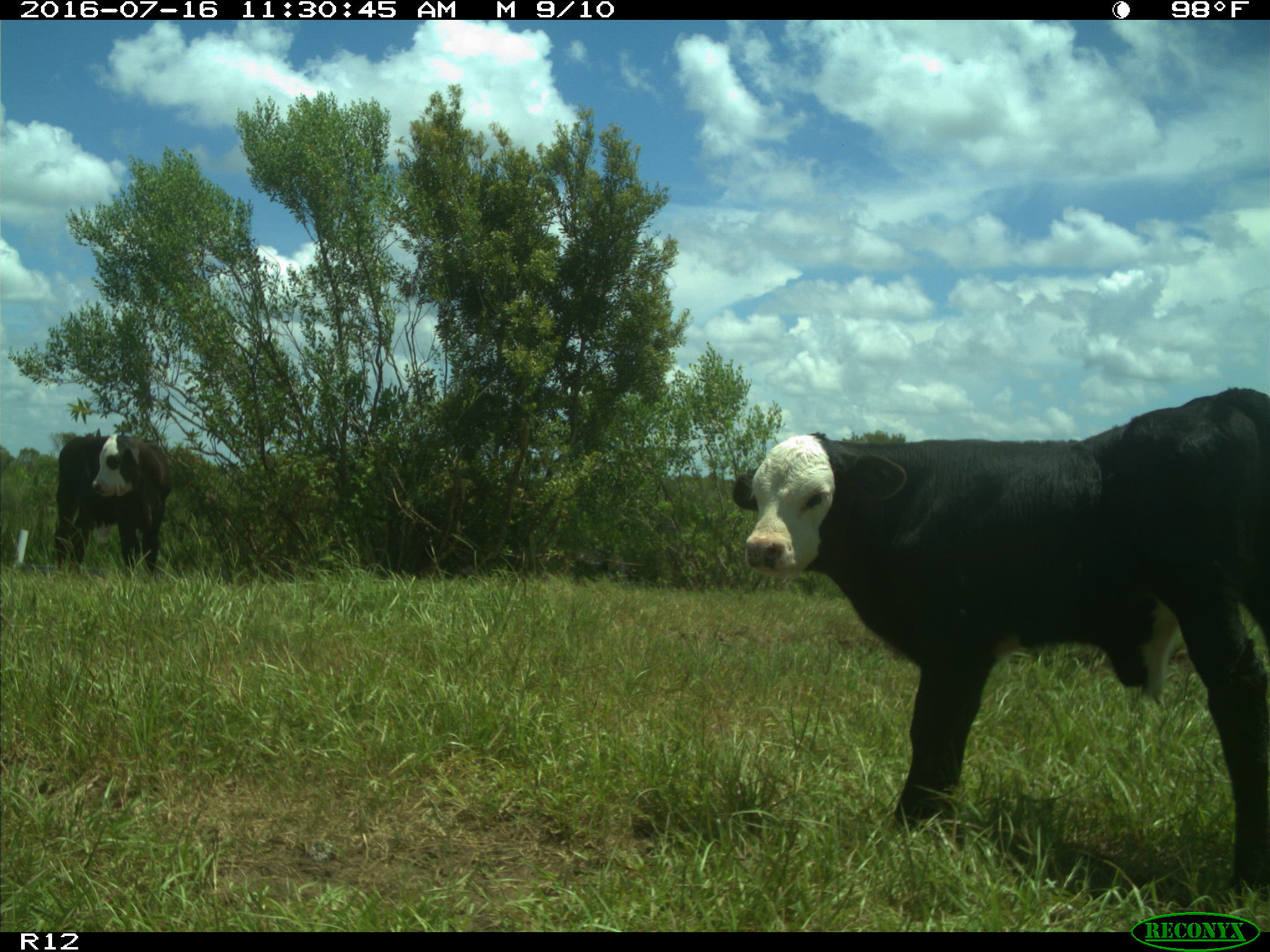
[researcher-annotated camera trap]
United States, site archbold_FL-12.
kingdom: Animalia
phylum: Chordata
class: Mammalia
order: Artiodactyla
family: Bovidae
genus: Bos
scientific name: Bos taurus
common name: domestic cow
Bos taurus (domestic cow).